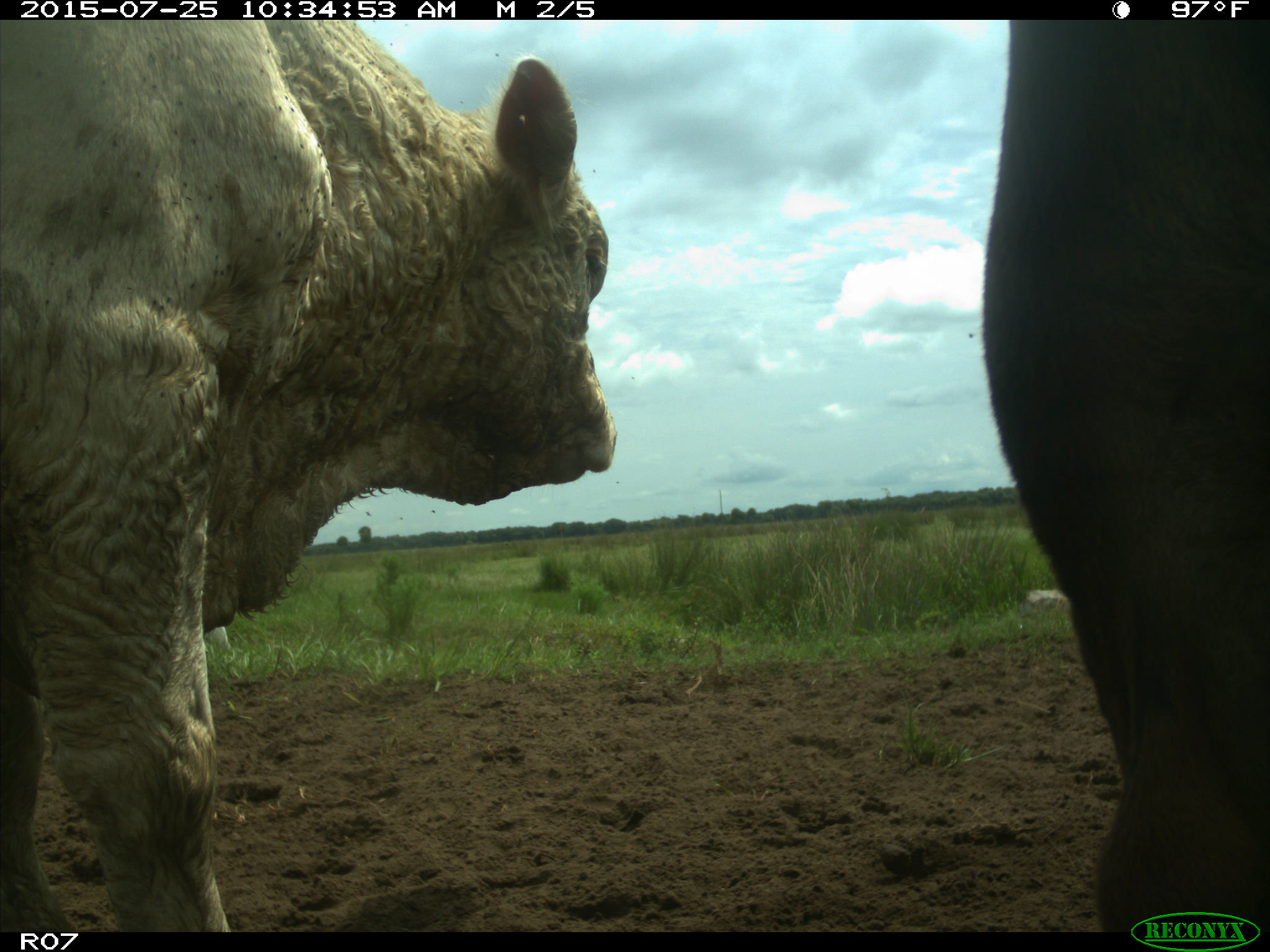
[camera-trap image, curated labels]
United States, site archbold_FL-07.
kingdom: Animalia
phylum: Chordata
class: Mammalia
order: Artiodactyla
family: Bovidae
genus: Bos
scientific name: Bos taurus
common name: domestic cow